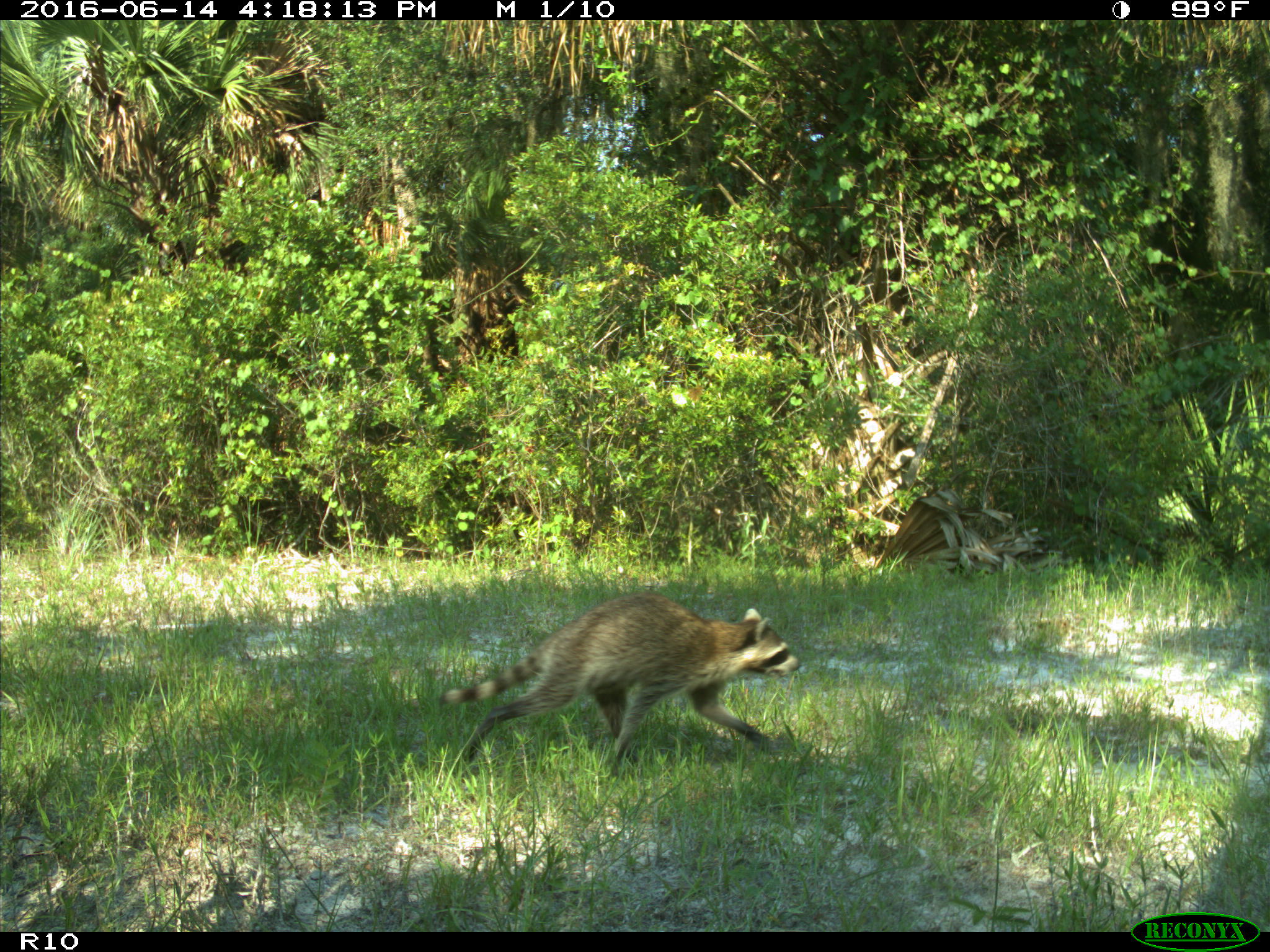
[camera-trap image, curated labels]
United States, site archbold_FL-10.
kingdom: Animalia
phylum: Chordata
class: Mammalia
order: Carnivora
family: Procyonidae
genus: Procyon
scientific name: Procyon lotor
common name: common raccoon